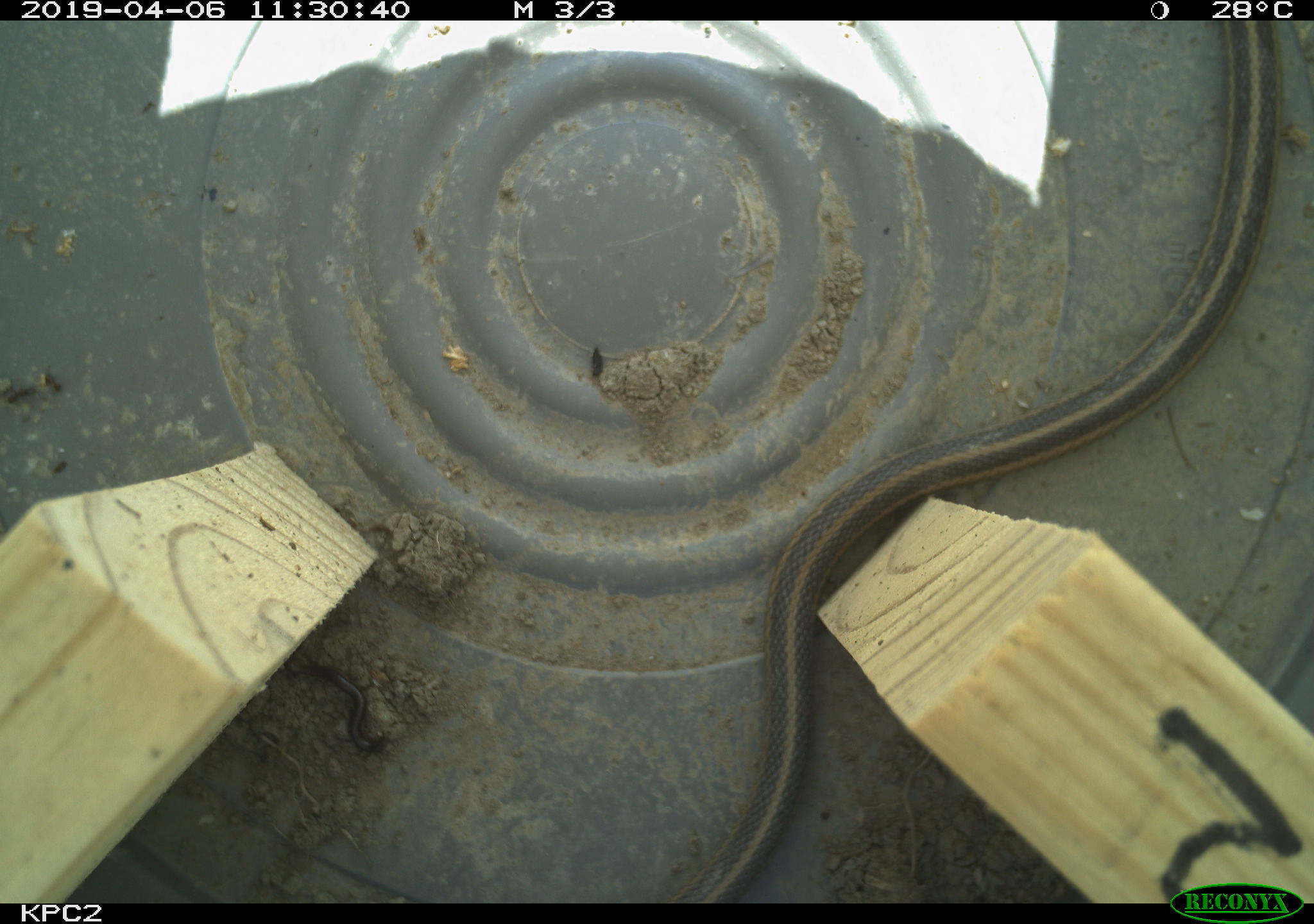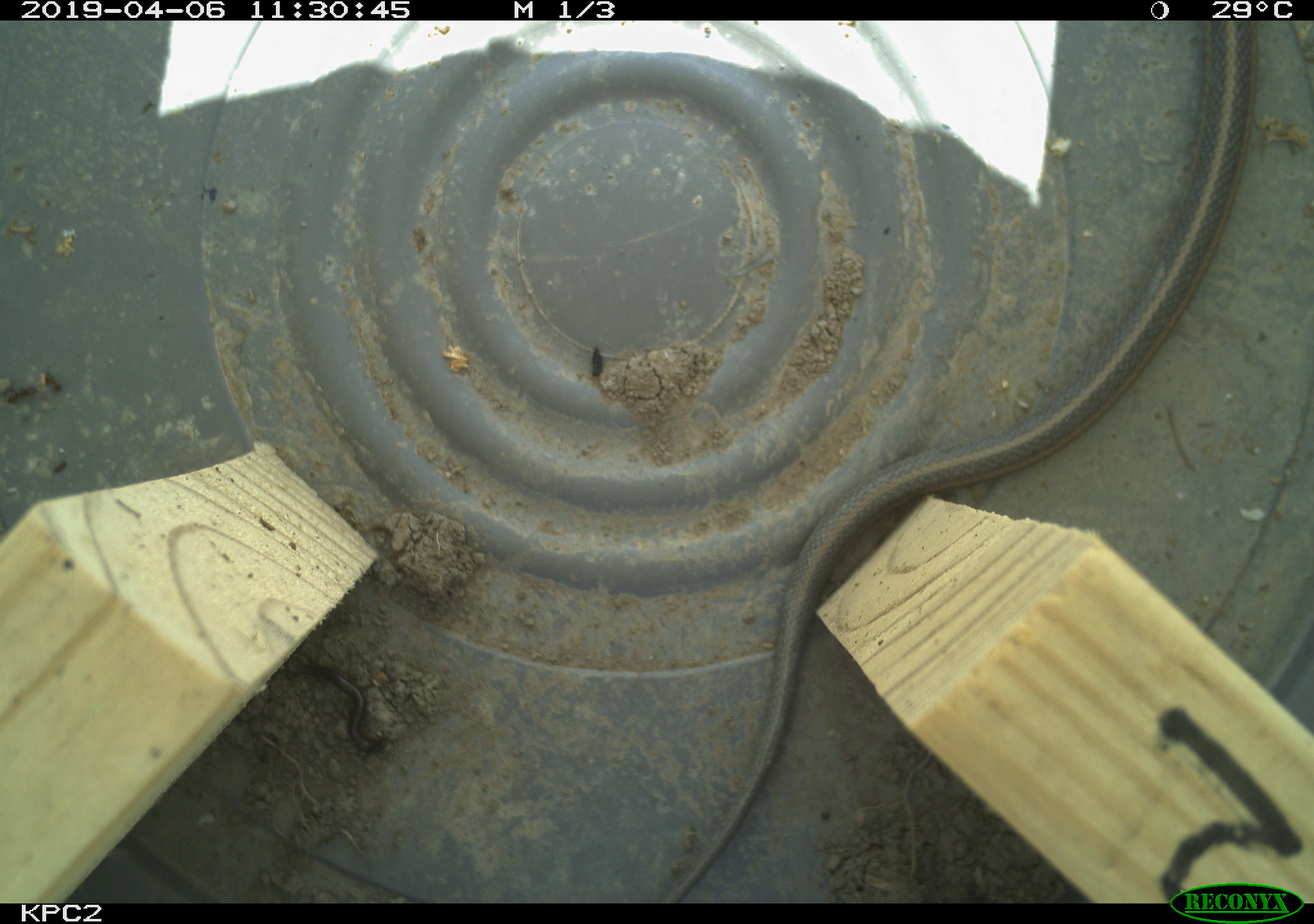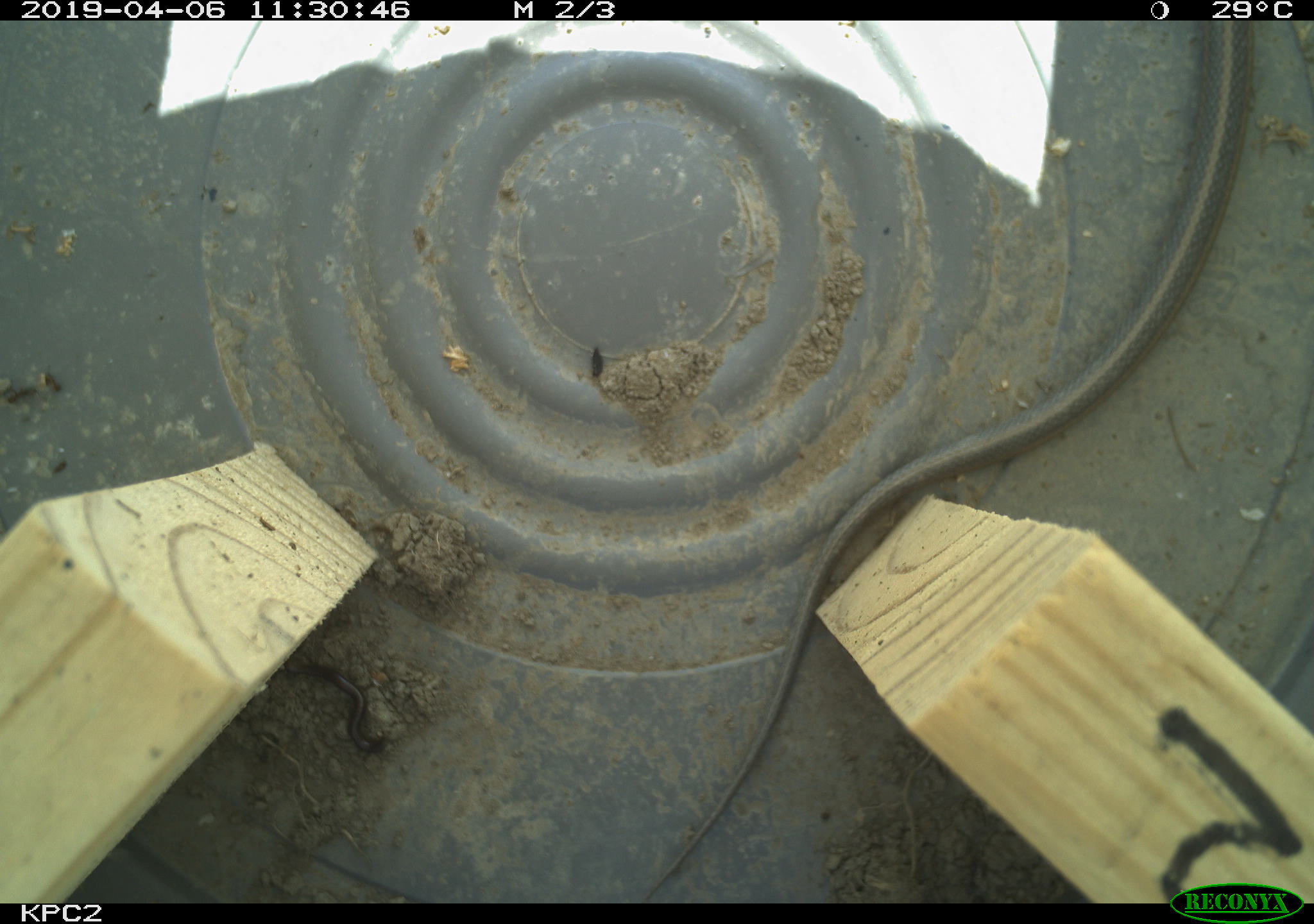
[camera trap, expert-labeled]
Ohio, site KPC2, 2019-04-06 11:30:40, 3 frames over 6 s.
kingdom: Animalia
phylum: Chordata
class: Reptilia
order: Squamata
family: Colubridae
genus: Thamnophis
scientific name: Thamnophis sirtalis sirtalis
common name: eastern gartersnake